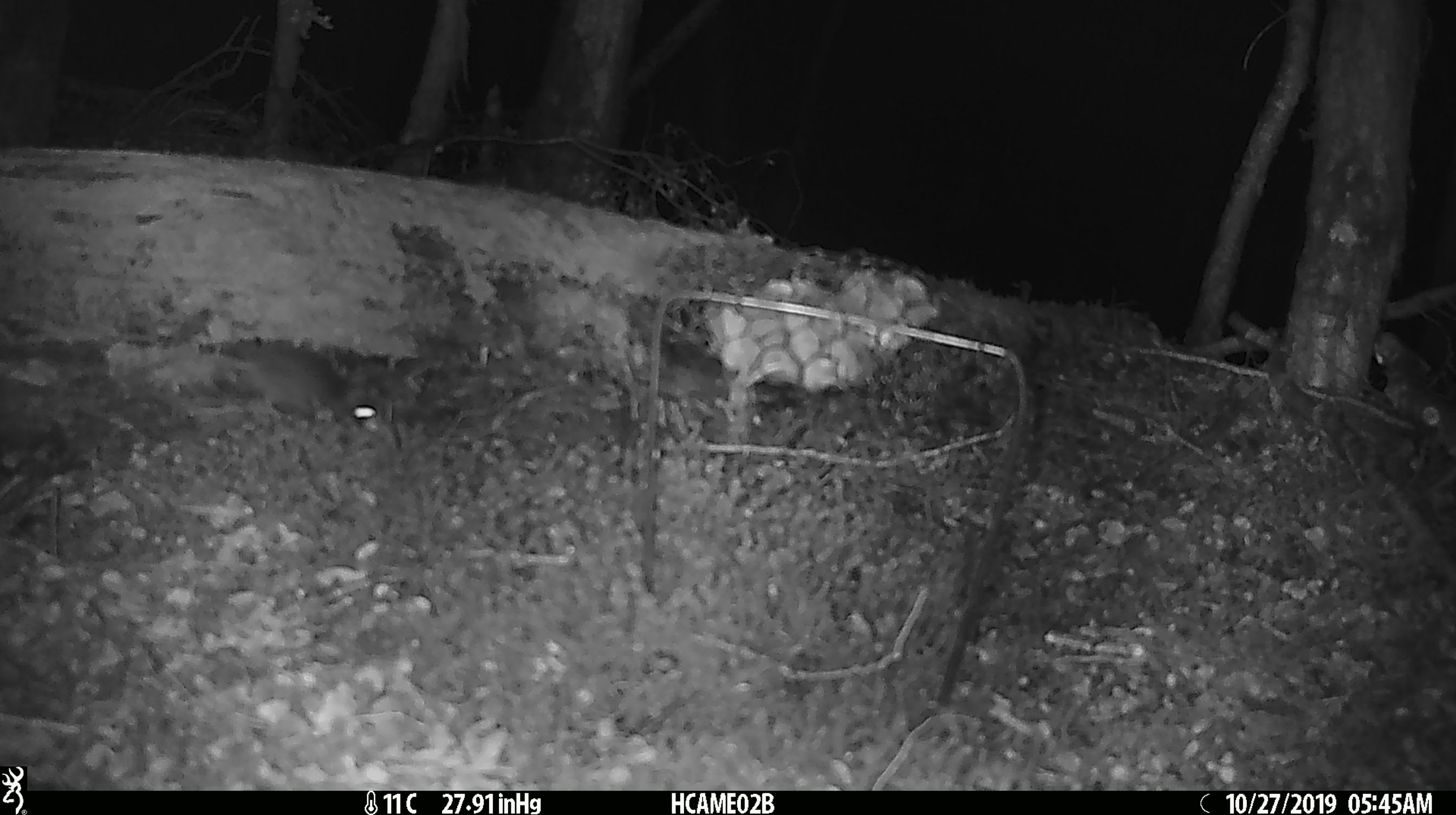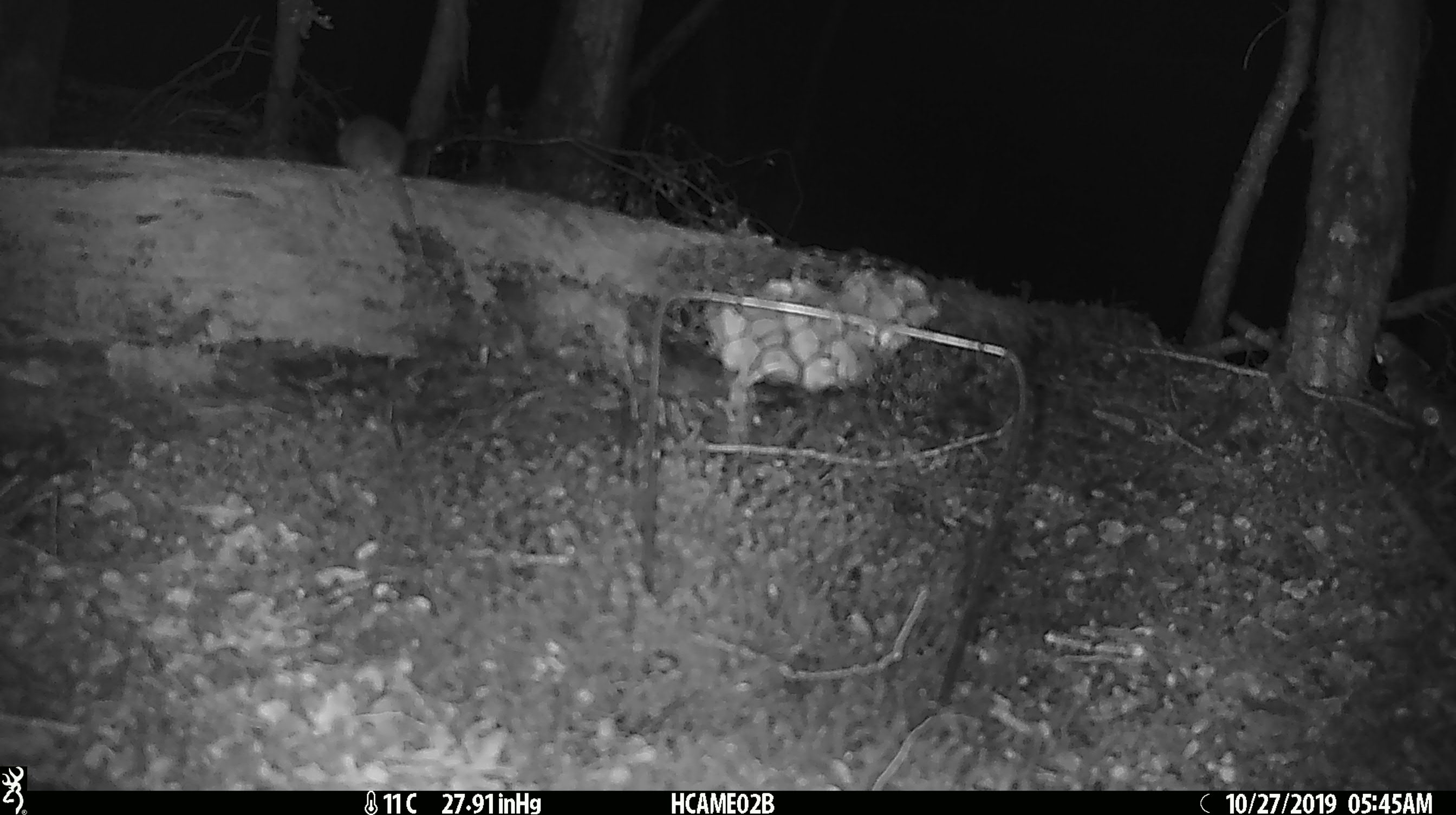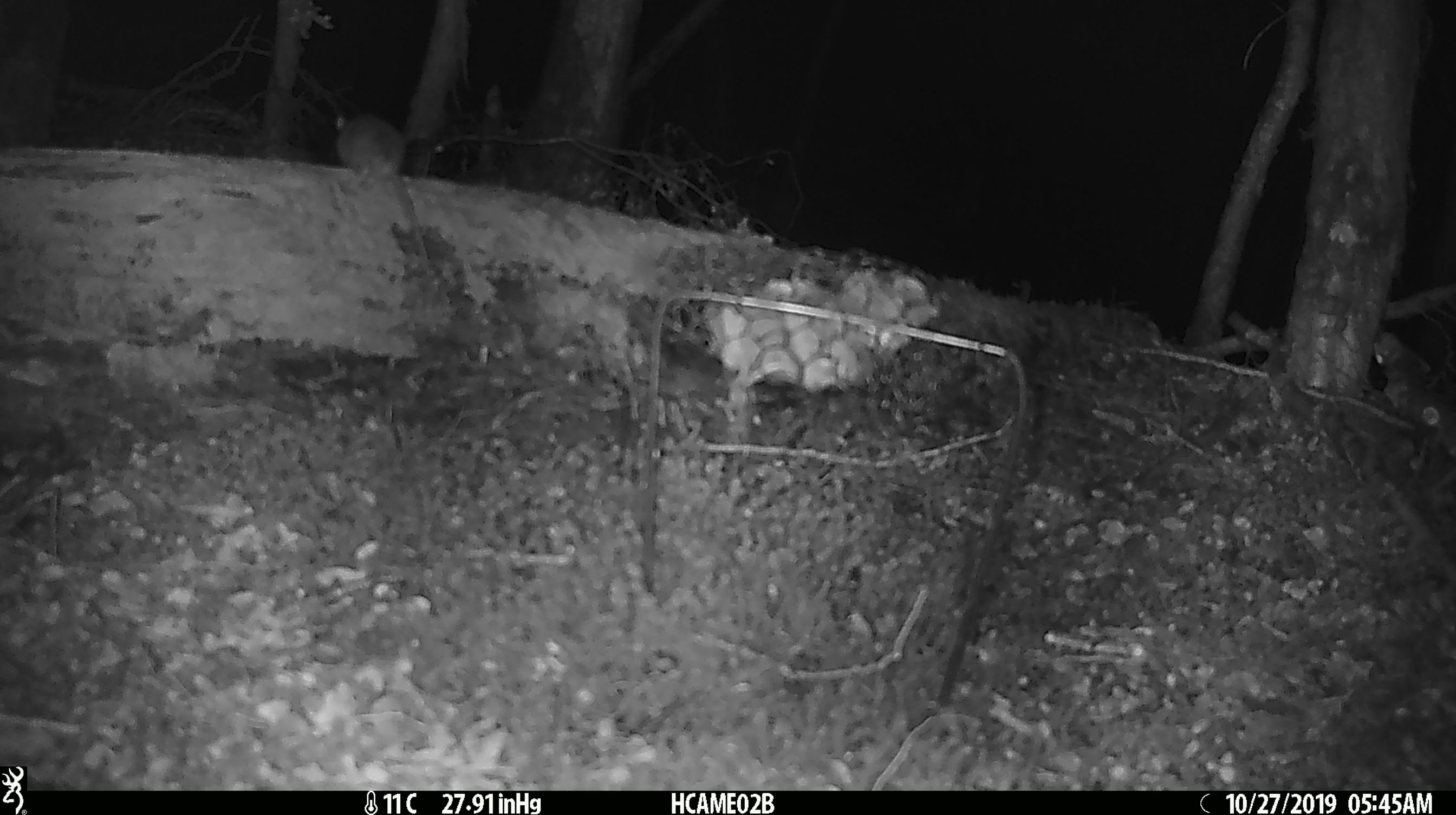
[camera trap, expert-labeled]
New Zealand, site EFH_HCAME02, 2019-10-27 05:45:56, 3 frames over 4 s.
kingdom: Animalia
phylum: Chordata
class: Mammalia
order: Rodentia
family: Muridae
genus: Mus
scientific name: Mus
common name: mouse